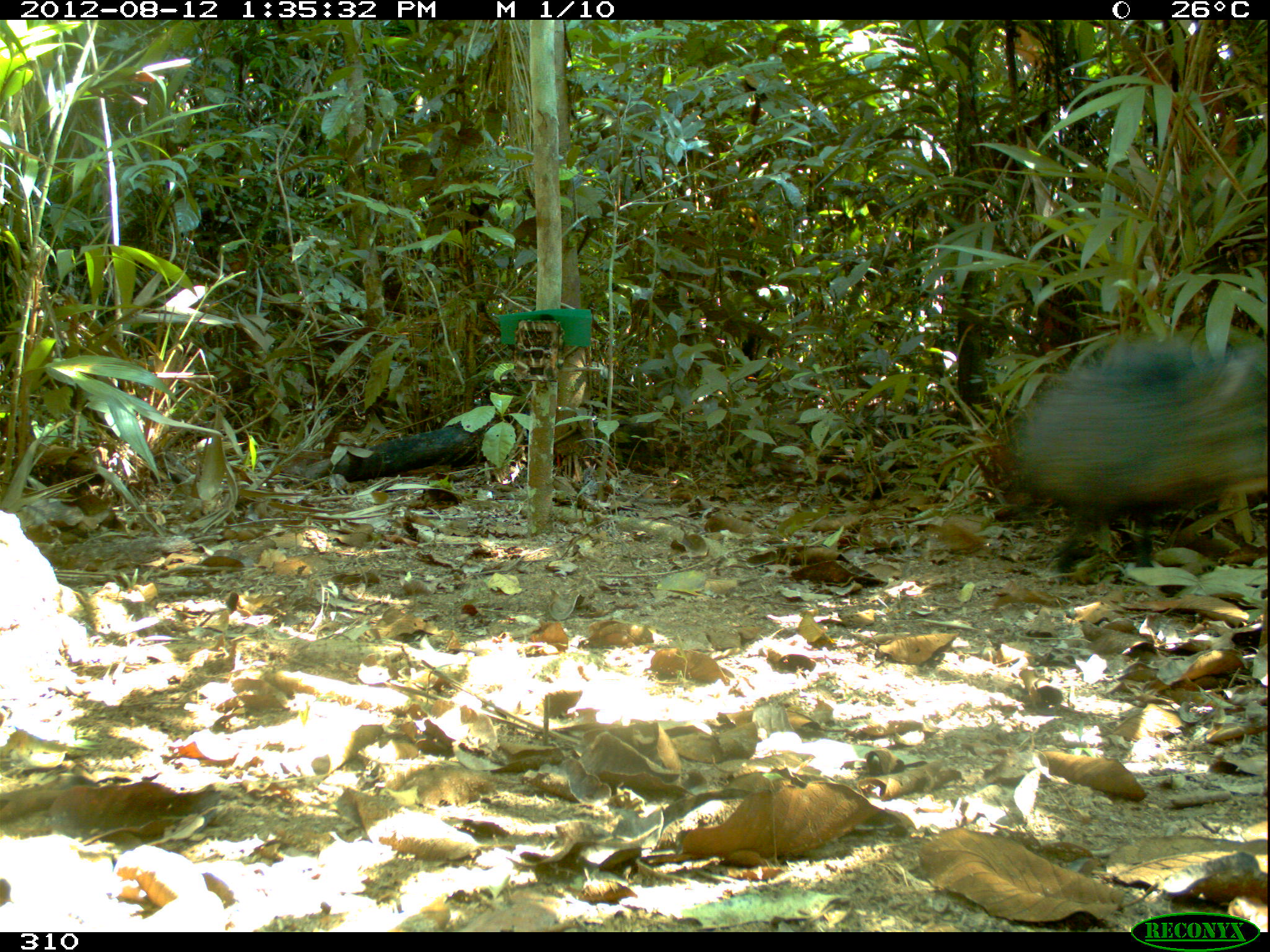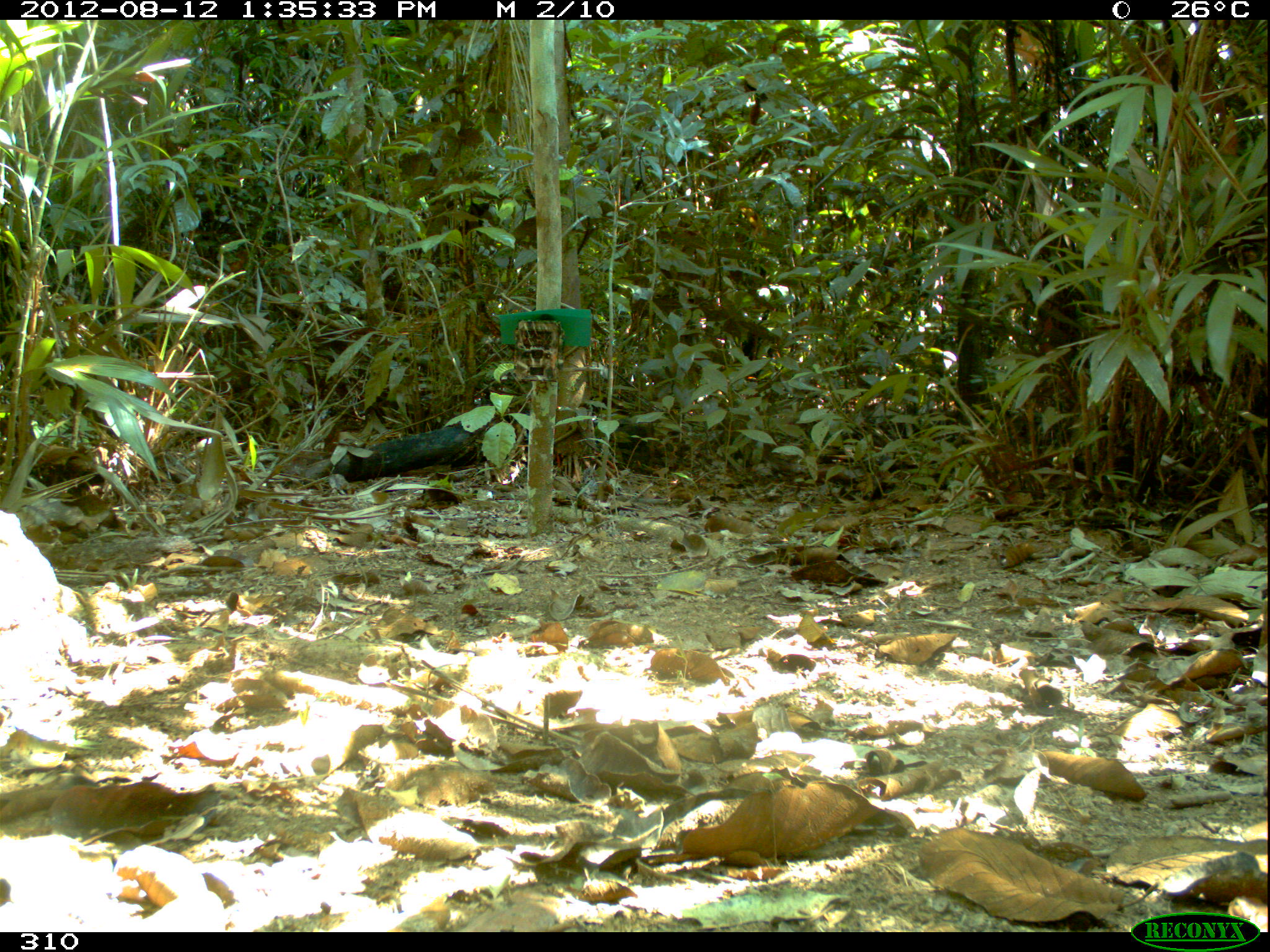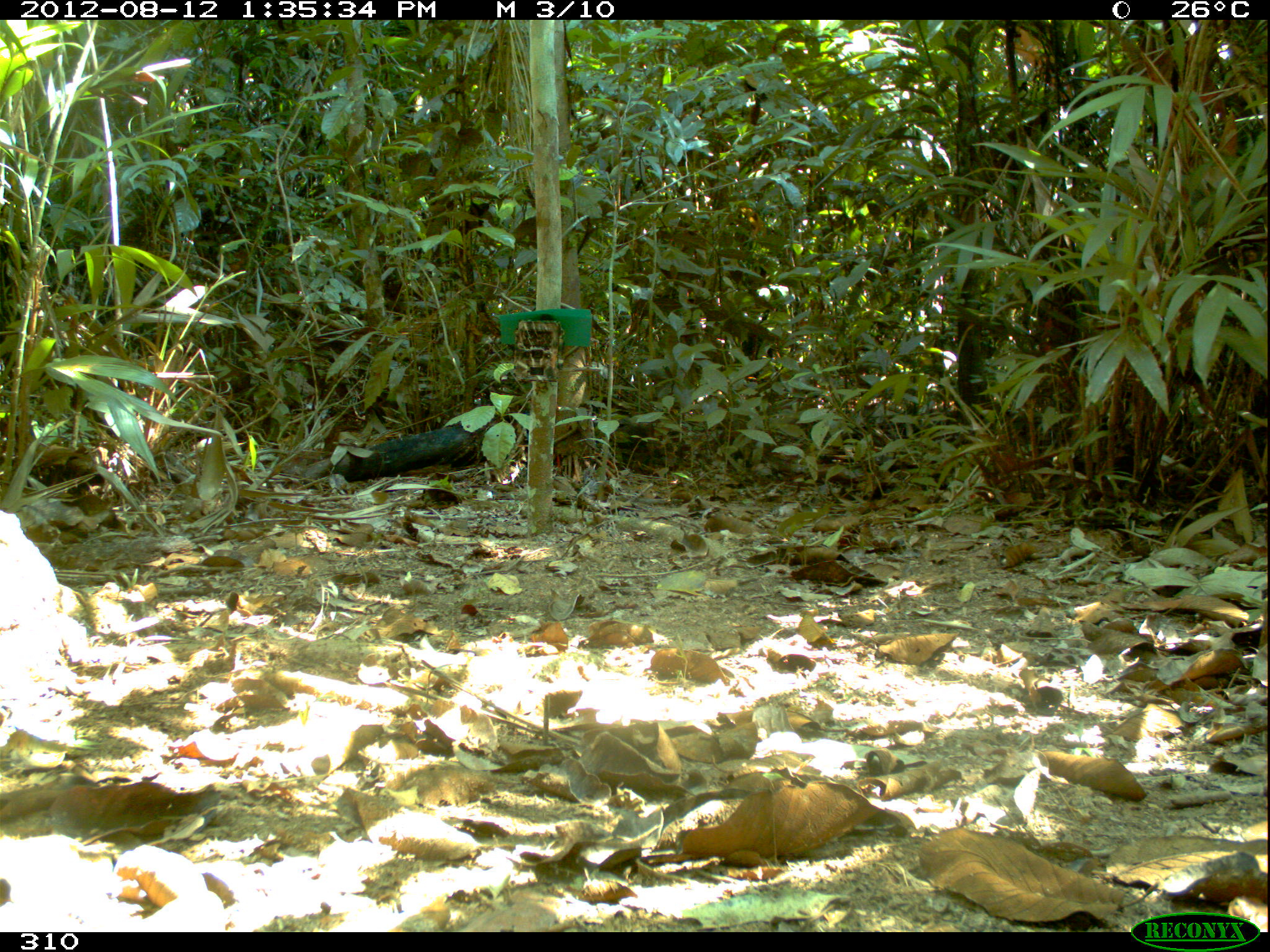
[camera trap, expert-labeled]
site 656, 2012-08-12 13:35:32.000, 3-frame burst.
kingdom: Animalia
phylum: Chordata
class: Mammalia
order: Artiodactyla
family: Tayassuidae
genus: Tayassu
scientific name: Tayassu pecari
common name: white-lipped peccary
Tayassu pecari (white-lipped peccary).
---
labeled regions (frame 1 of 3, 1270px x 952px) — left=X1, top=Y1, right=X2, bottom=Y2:
tayassu pecari: left=1005, top=333, right=1270, bottom=575